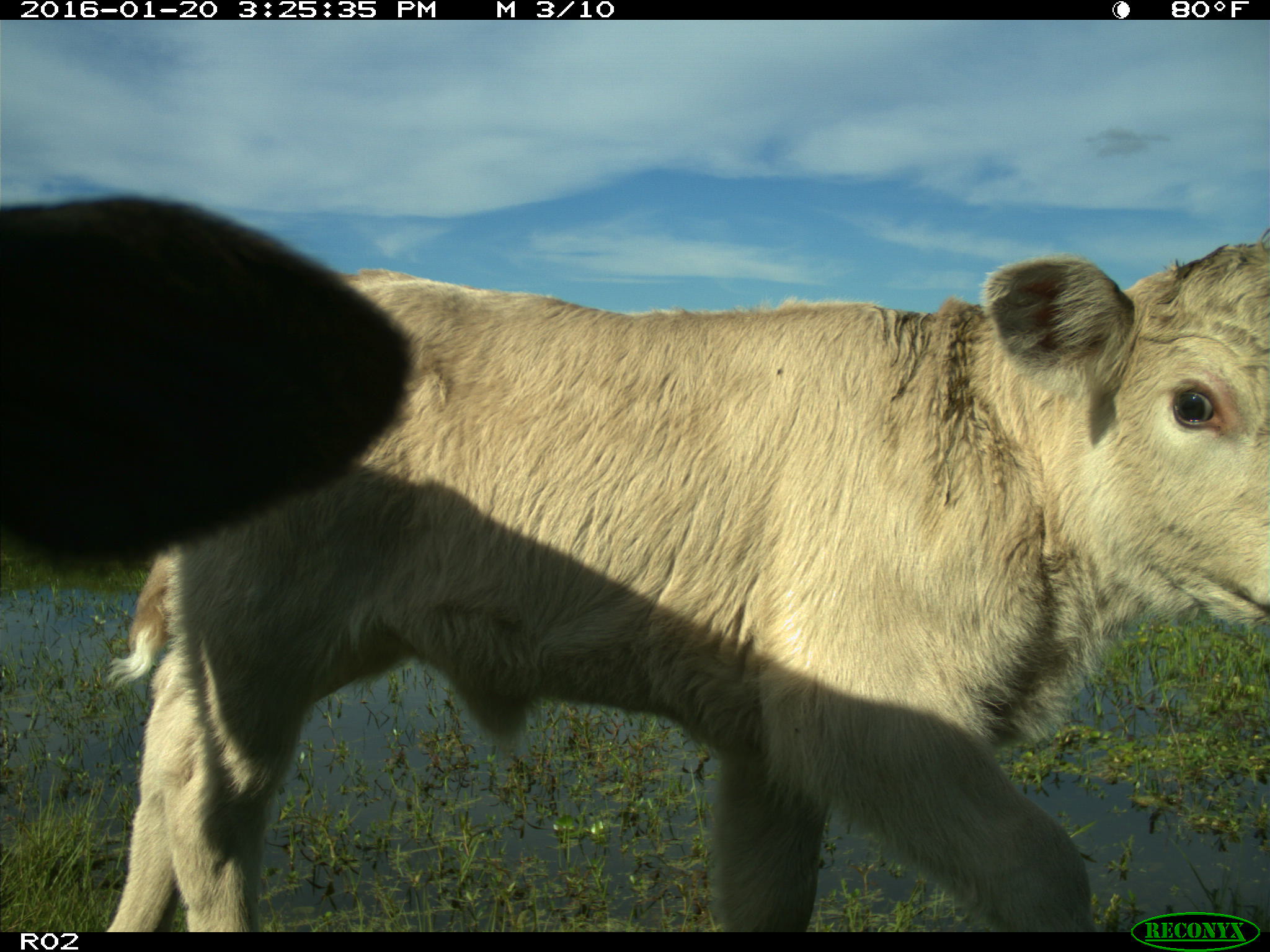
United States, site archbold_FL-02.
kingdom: Animalia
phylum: Chordata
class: Mammalia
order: Artiodactyla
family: Bovidae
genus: Bos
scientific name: Bos taurus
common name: domestic cow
Bos taurus (domestic cow).